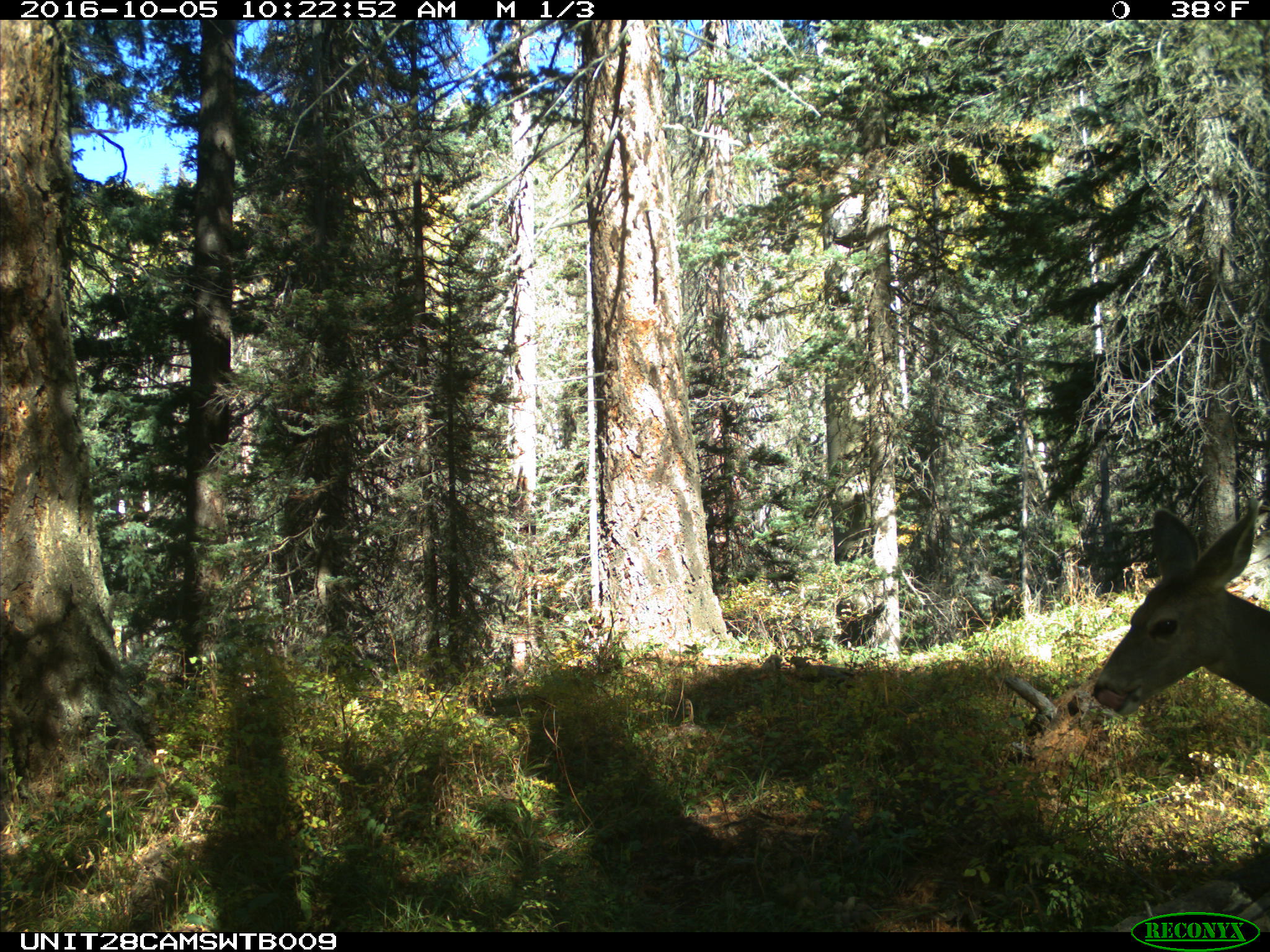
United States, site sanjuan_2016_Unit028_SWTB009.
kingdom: Animalia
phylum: Chordata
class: Mammalia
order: Artiodactyla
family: Cervidae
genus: Odocoileus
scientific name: Odocoileus hemionus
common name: mule deer